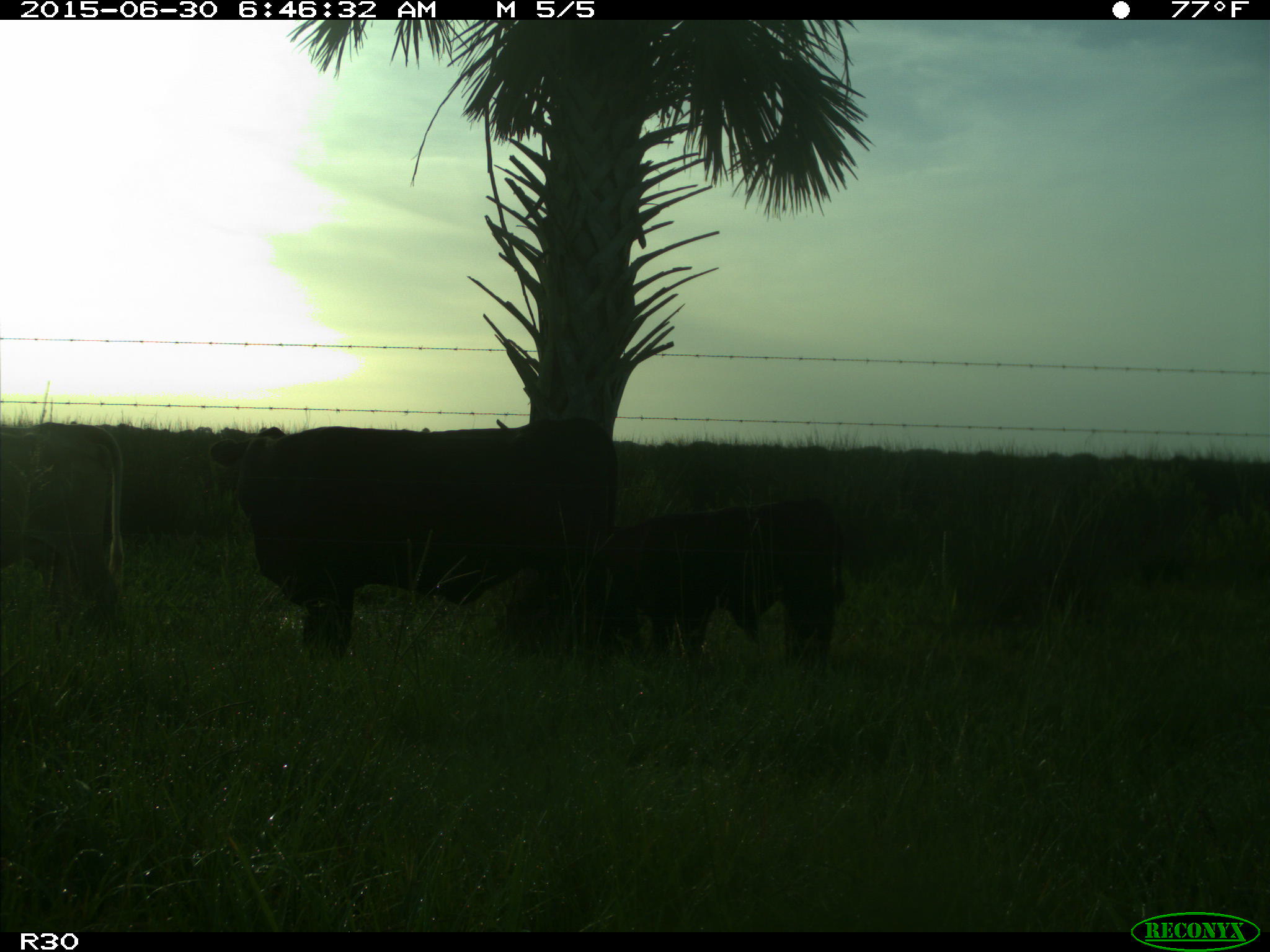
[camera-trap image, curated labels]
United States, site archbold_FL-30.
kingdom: Animalia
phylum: Chordata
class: Mammalia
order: Artiodactyla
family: Bovidae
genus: Bos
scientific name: Bos taurus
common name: domestic cow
Bos taurus (domestic cow).